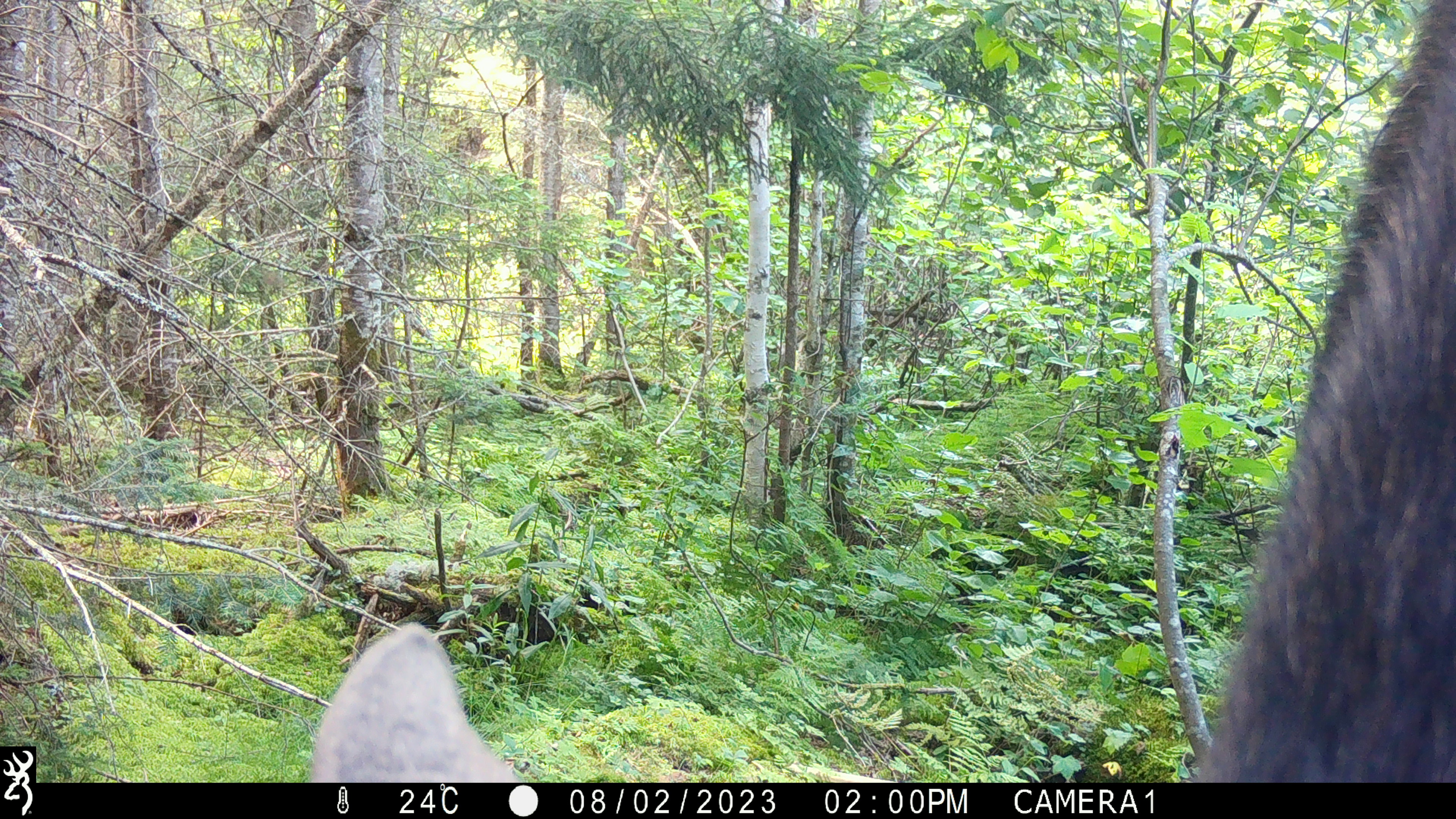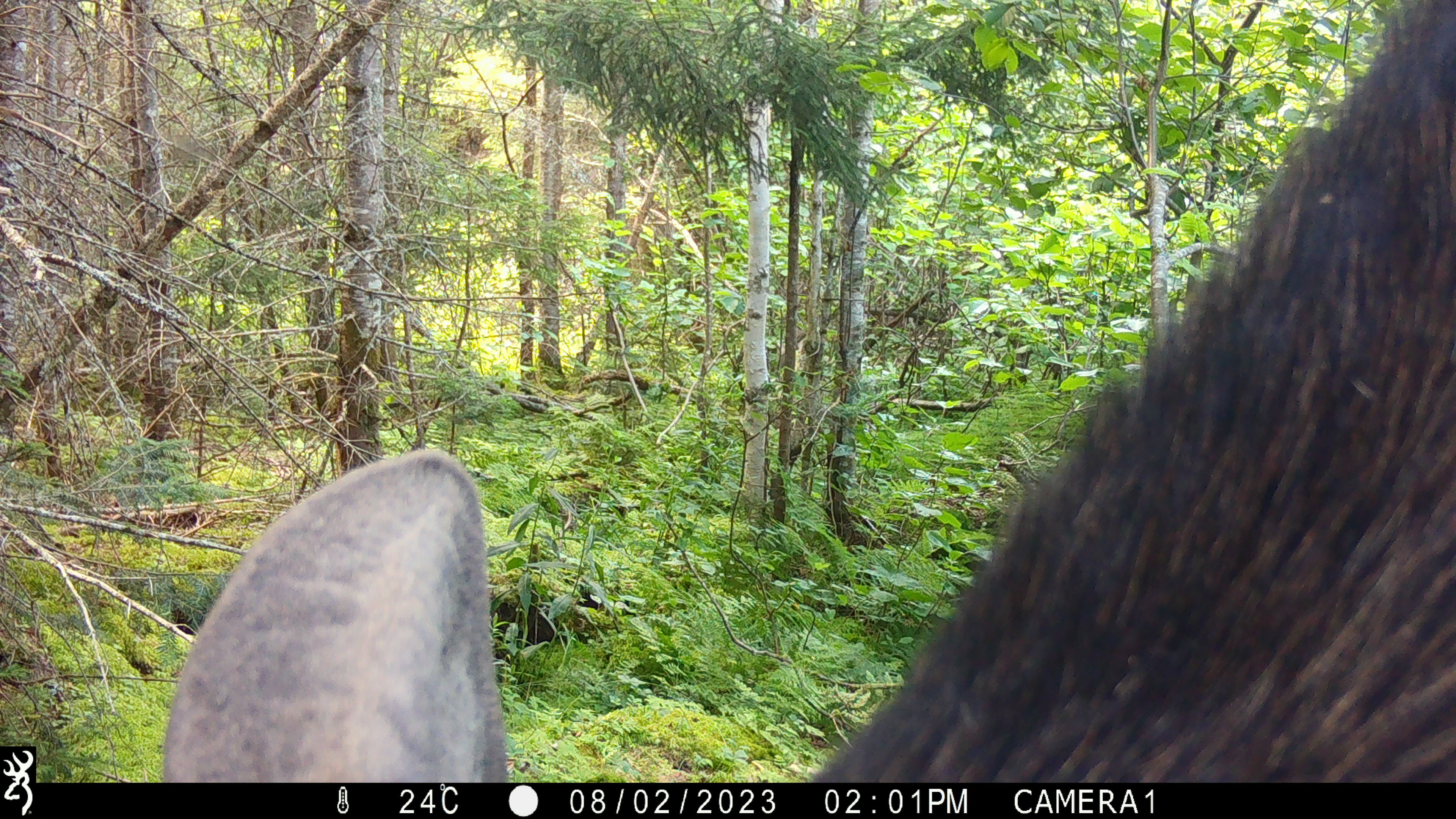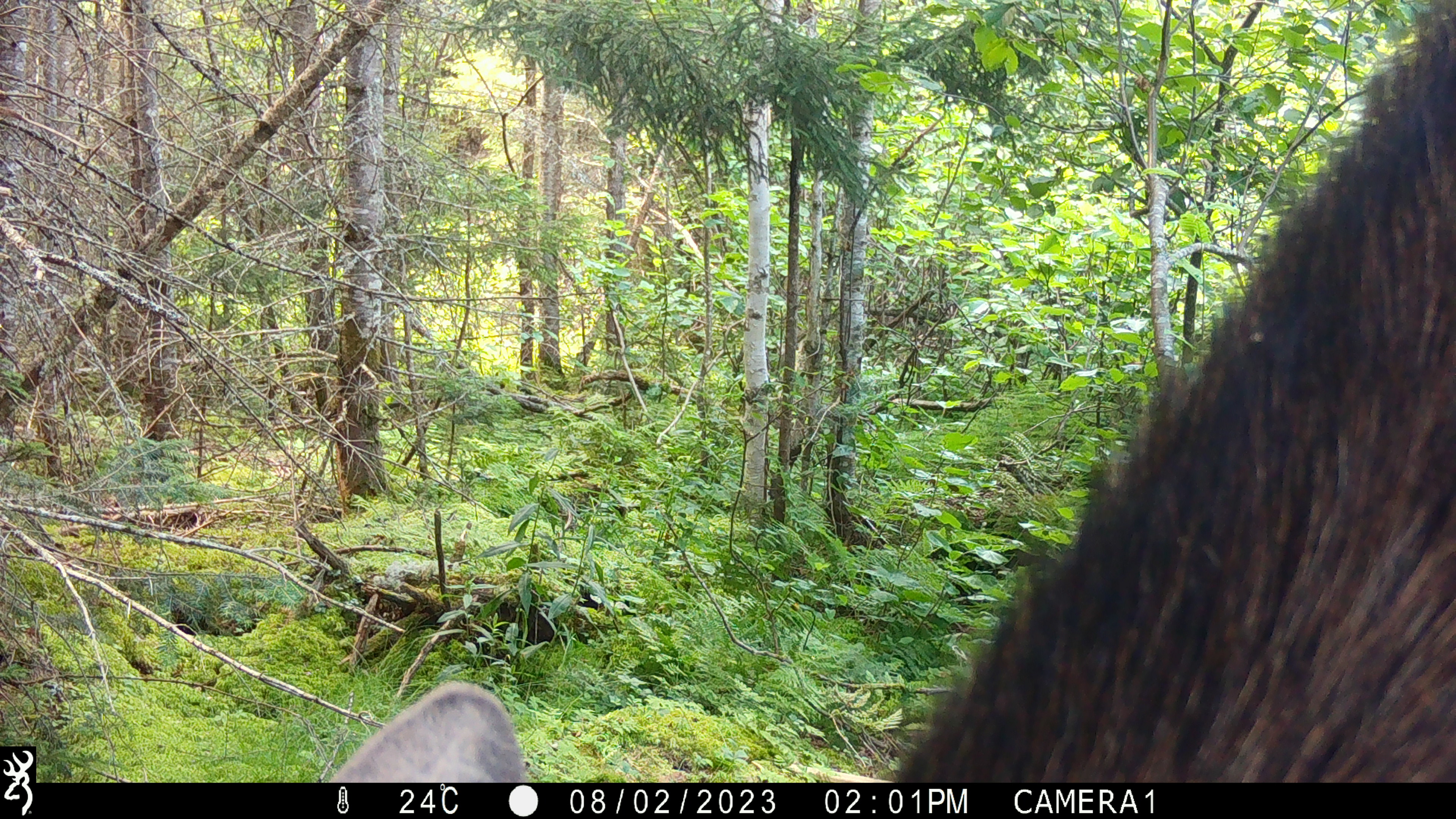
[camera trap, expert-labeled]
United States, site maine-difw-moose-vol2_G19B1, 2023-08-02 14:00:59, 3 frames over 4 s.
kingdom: Animalia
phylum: Chordata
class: Mammalia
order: Artiodactyla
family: Cervidae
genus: Alces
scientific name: Alces alces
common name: moose